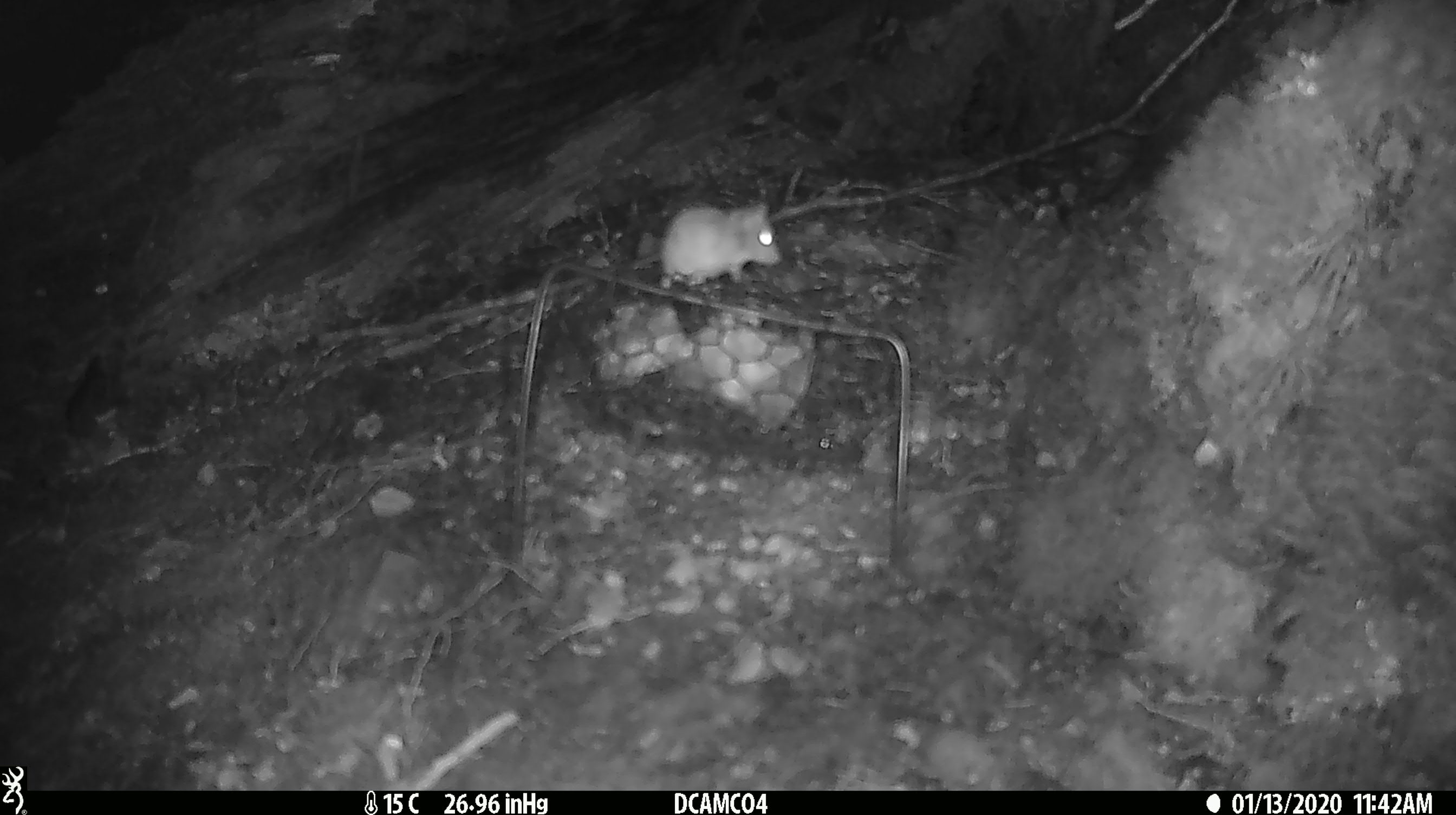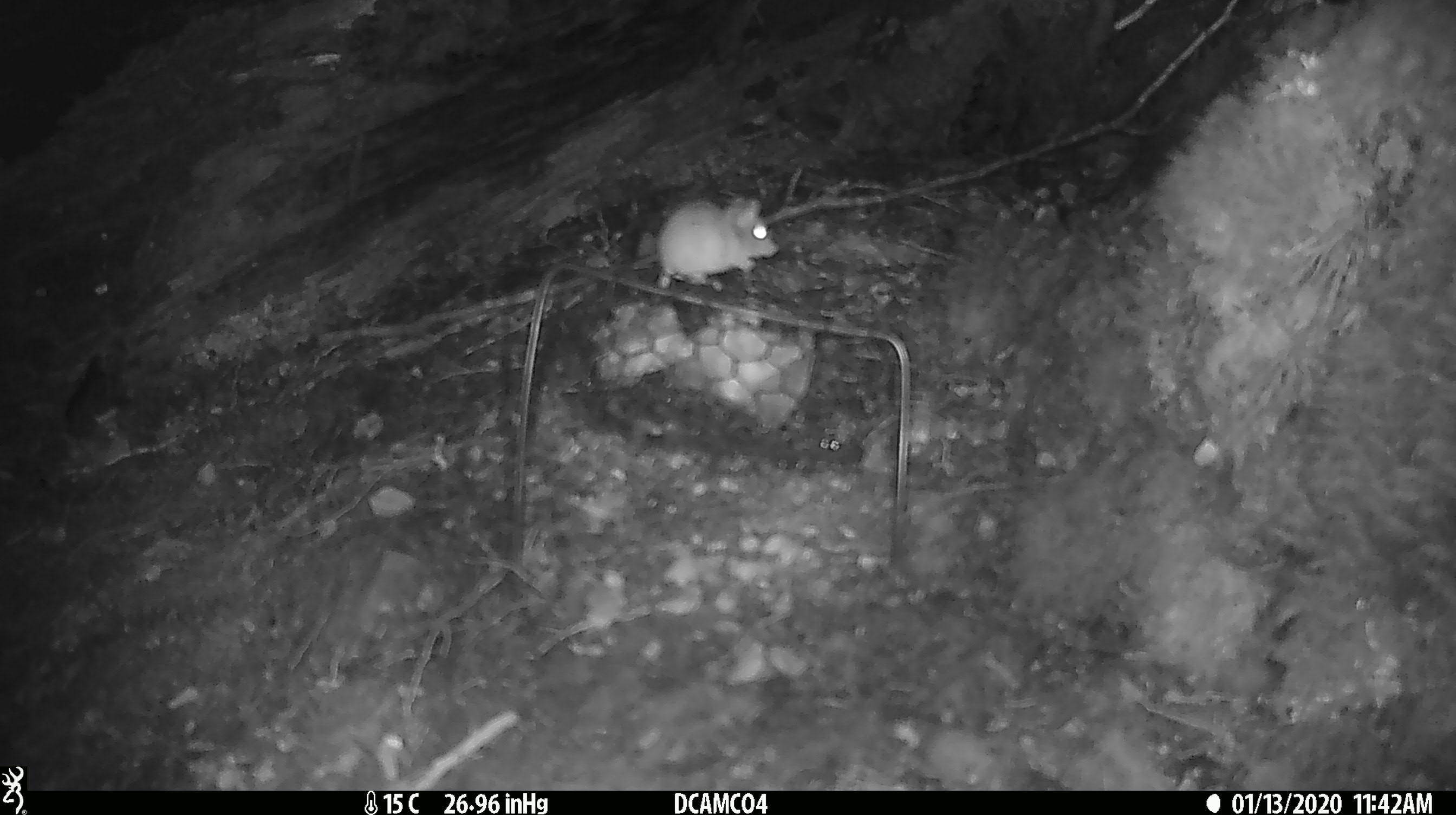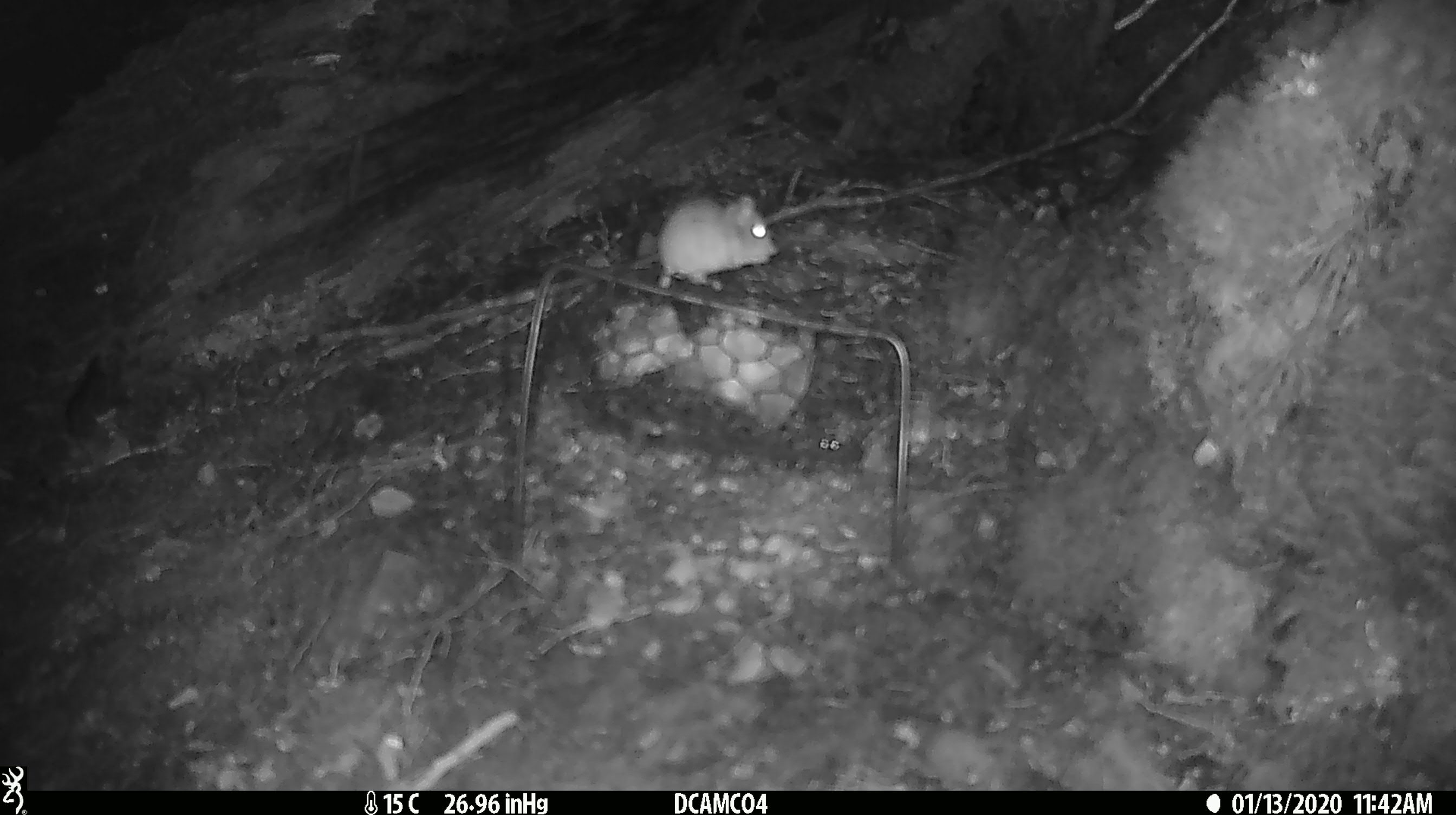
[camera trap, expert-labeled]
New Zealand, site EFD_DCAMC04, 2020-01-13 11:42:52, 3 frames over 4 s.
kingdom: Animalia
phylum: Chordata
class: Mammalia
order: Rodentia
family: Muridae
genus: Mus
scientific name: Mus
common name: mouse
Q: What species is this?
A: Mouse (Mus).